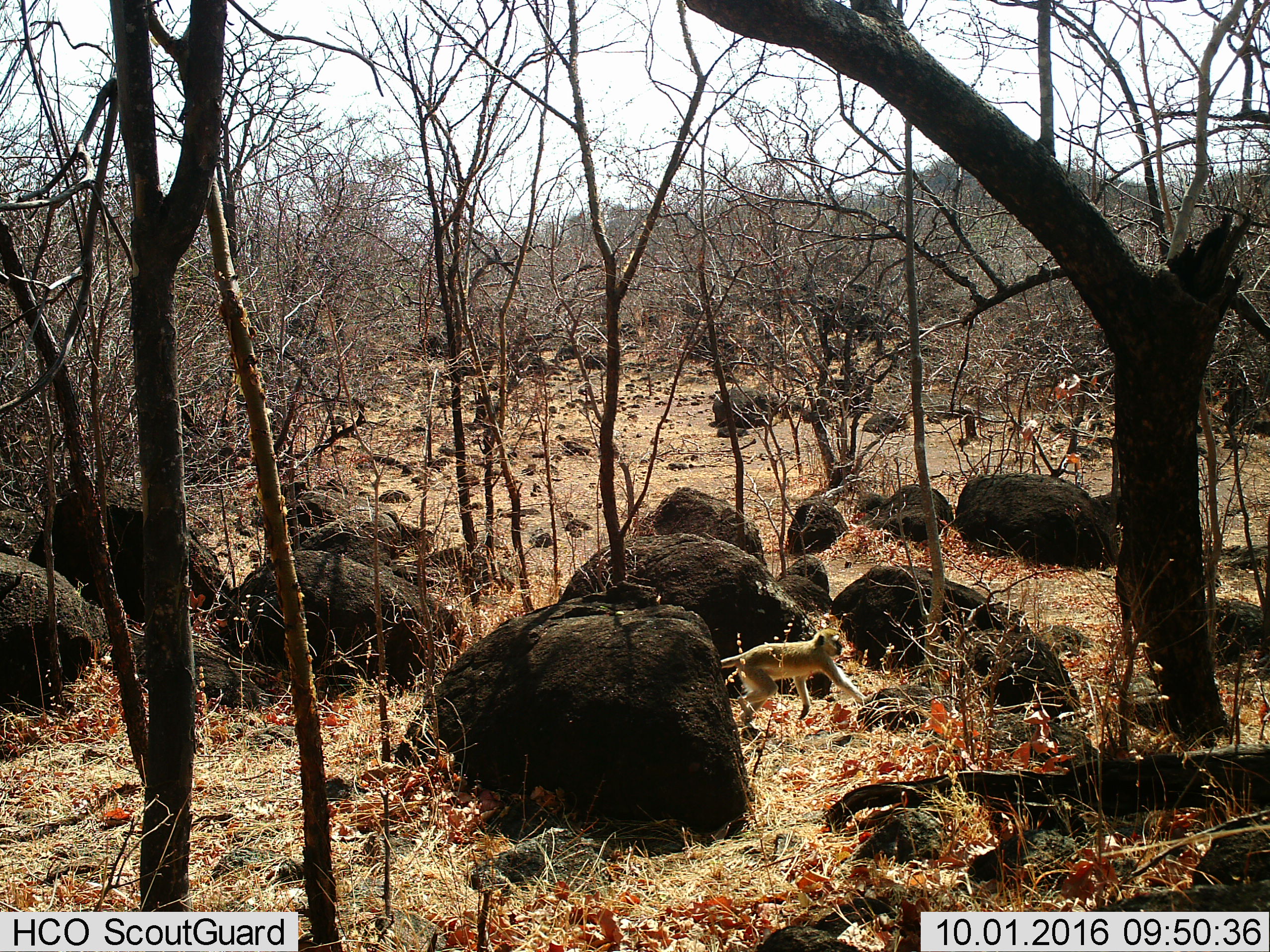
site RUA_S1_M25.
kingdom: Animalia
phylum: Chordata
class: Mammalia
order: Primates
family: Cercopithecidae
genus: Chlorocebus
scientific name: Chlorocebus pygerythrus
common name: vervet monkey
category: monkeyvervet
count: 1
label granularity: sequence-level